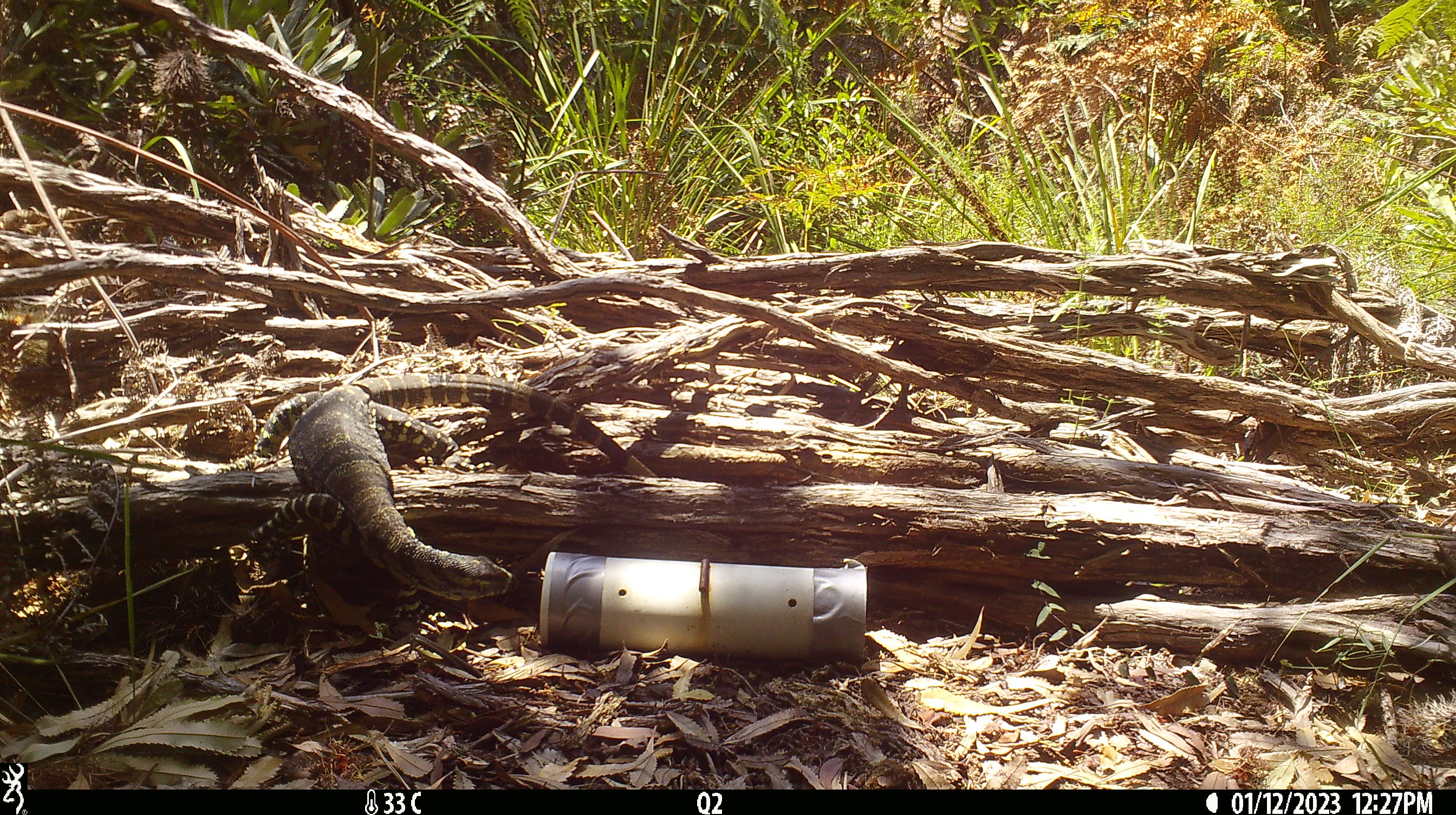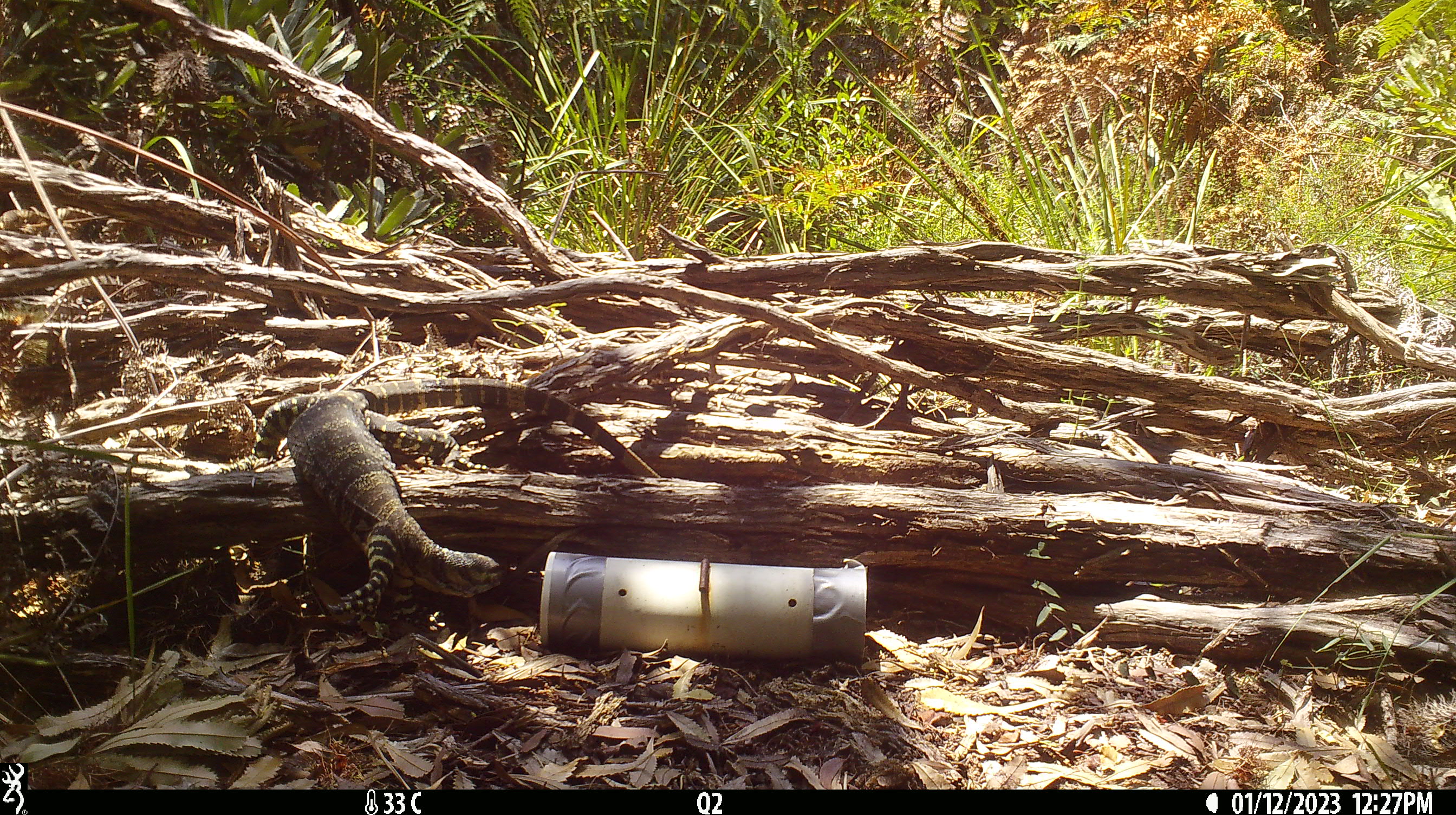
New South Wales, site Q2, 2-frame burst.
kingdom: Animalia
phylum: Chordata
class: Reptilia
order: Squamata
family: Varanidae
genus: Varanus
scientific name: Varanus varius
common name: lace monitor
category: goanna